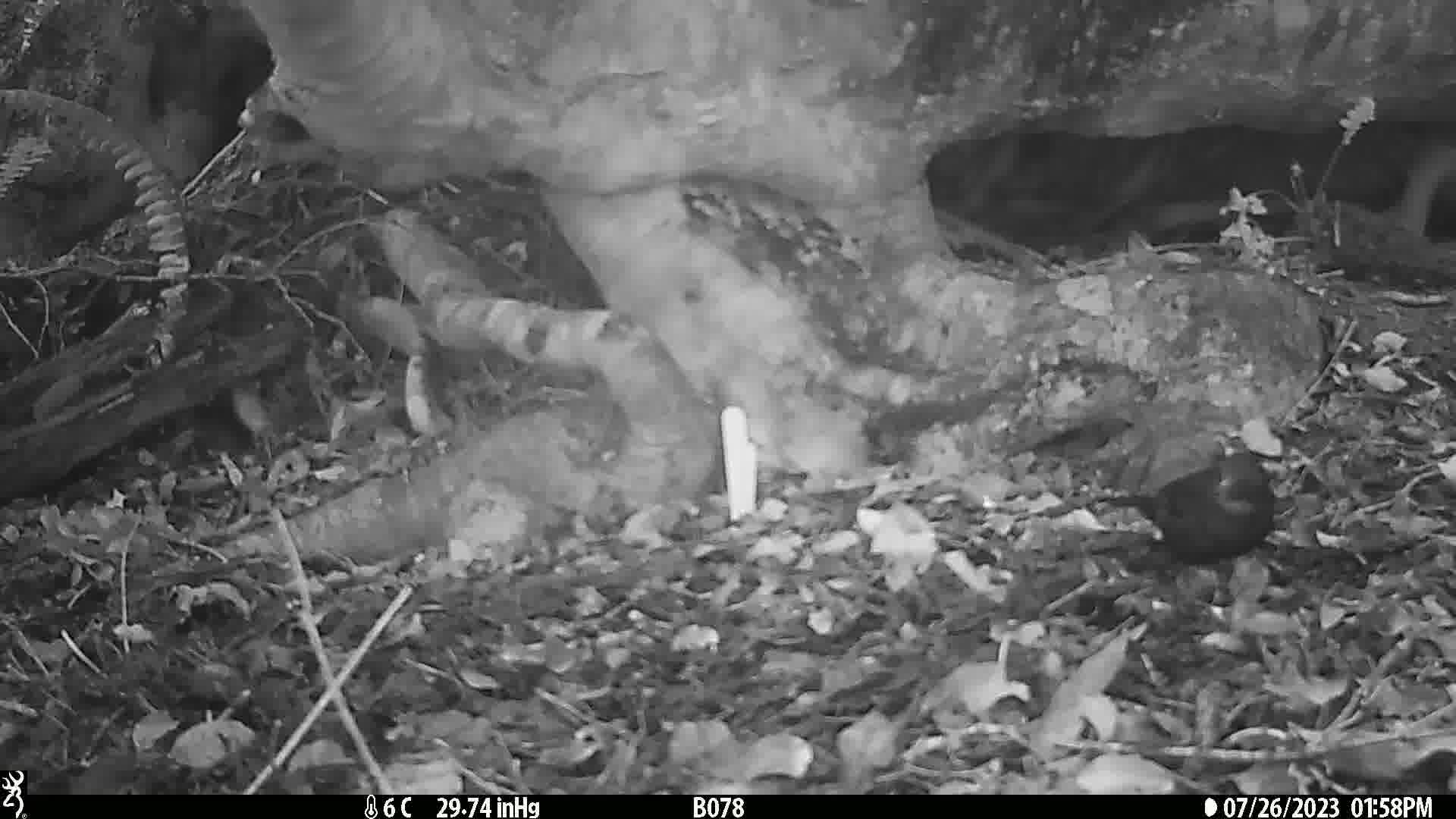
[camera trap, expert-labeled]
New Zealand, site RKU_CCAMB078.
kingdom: Animalia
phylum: Chordata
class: Aves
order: Passeriformes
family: Turdidae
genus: Turdus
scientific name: Turdus merula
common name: eurasian blackbird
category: blackbird